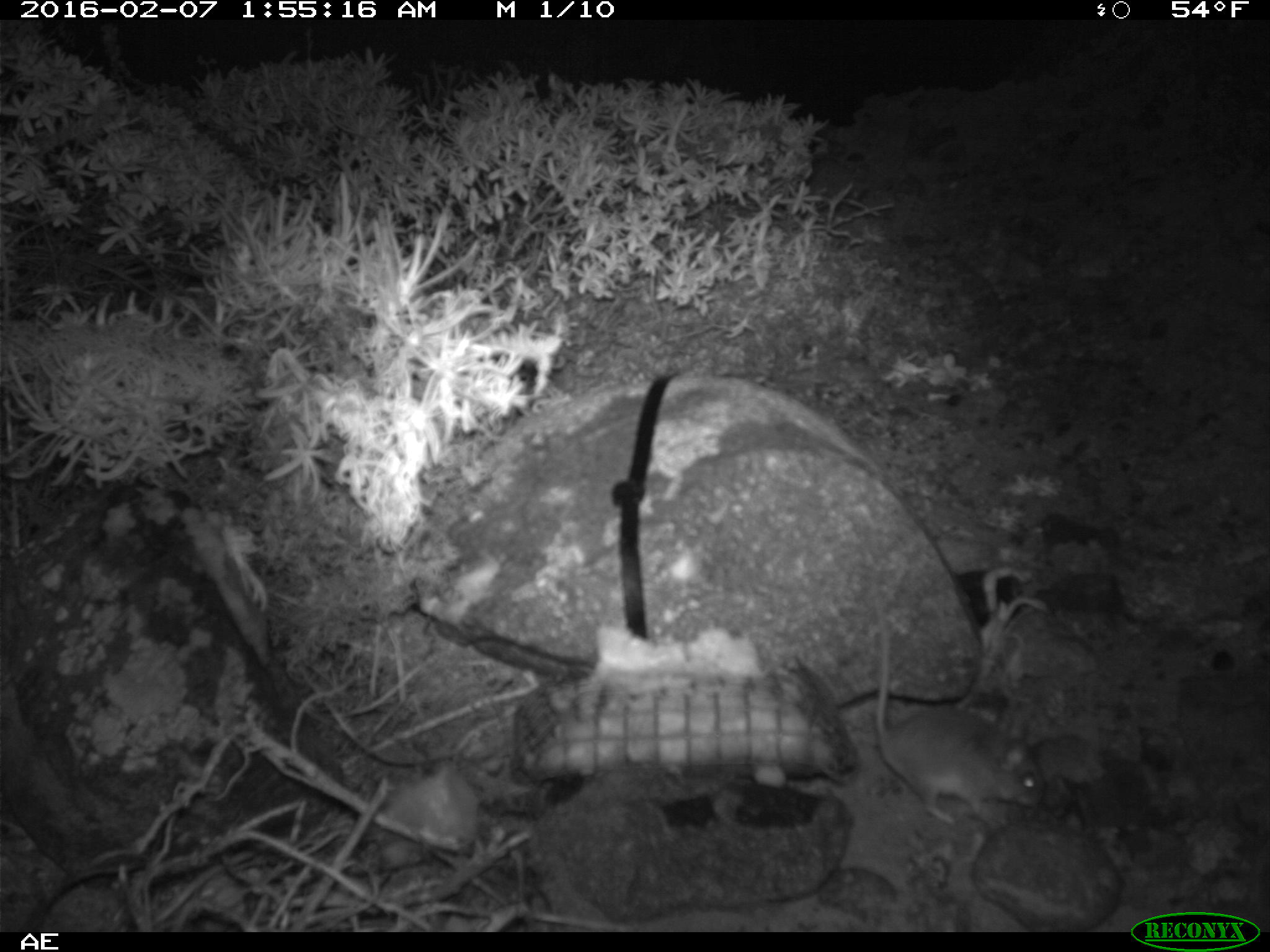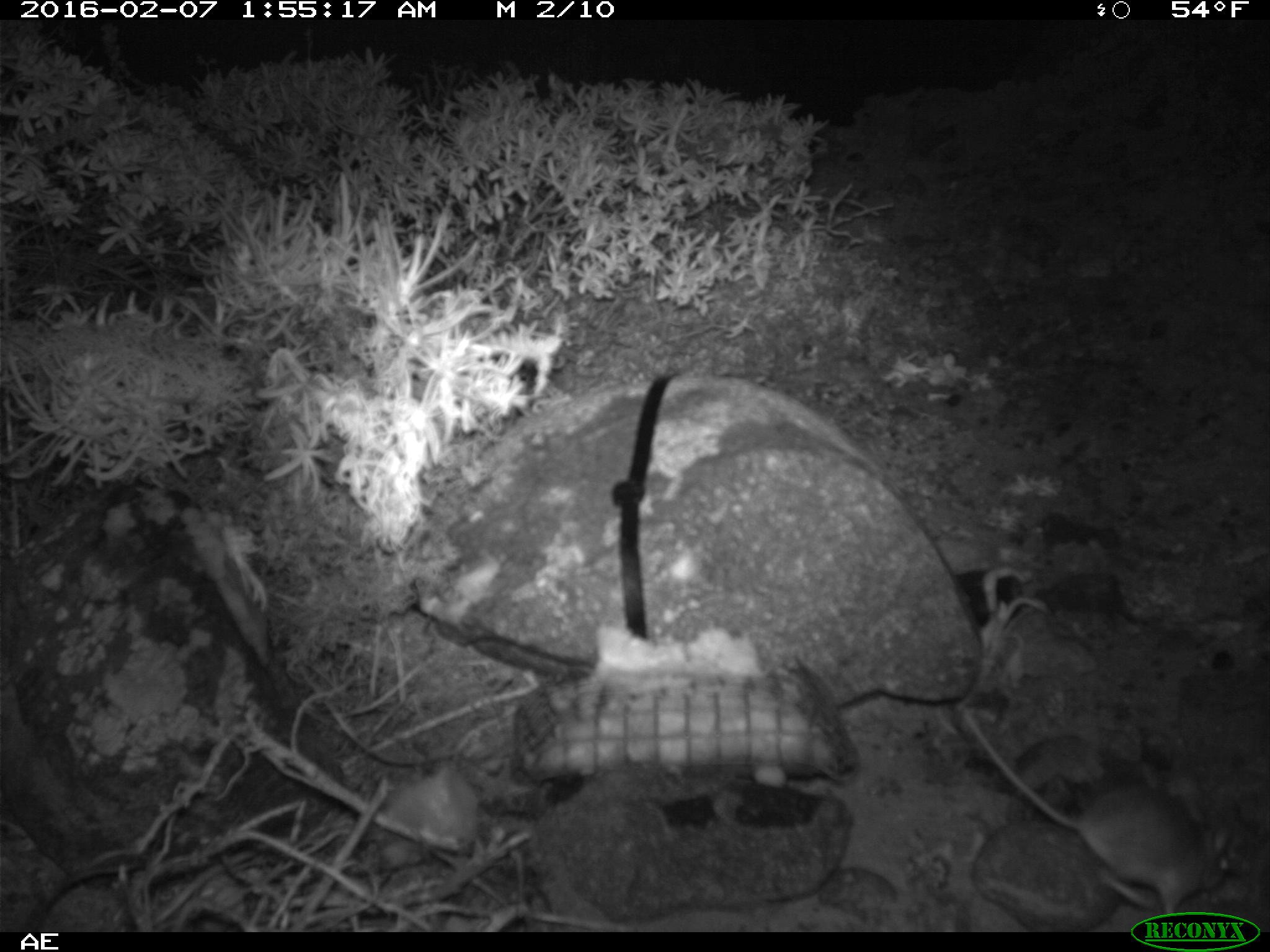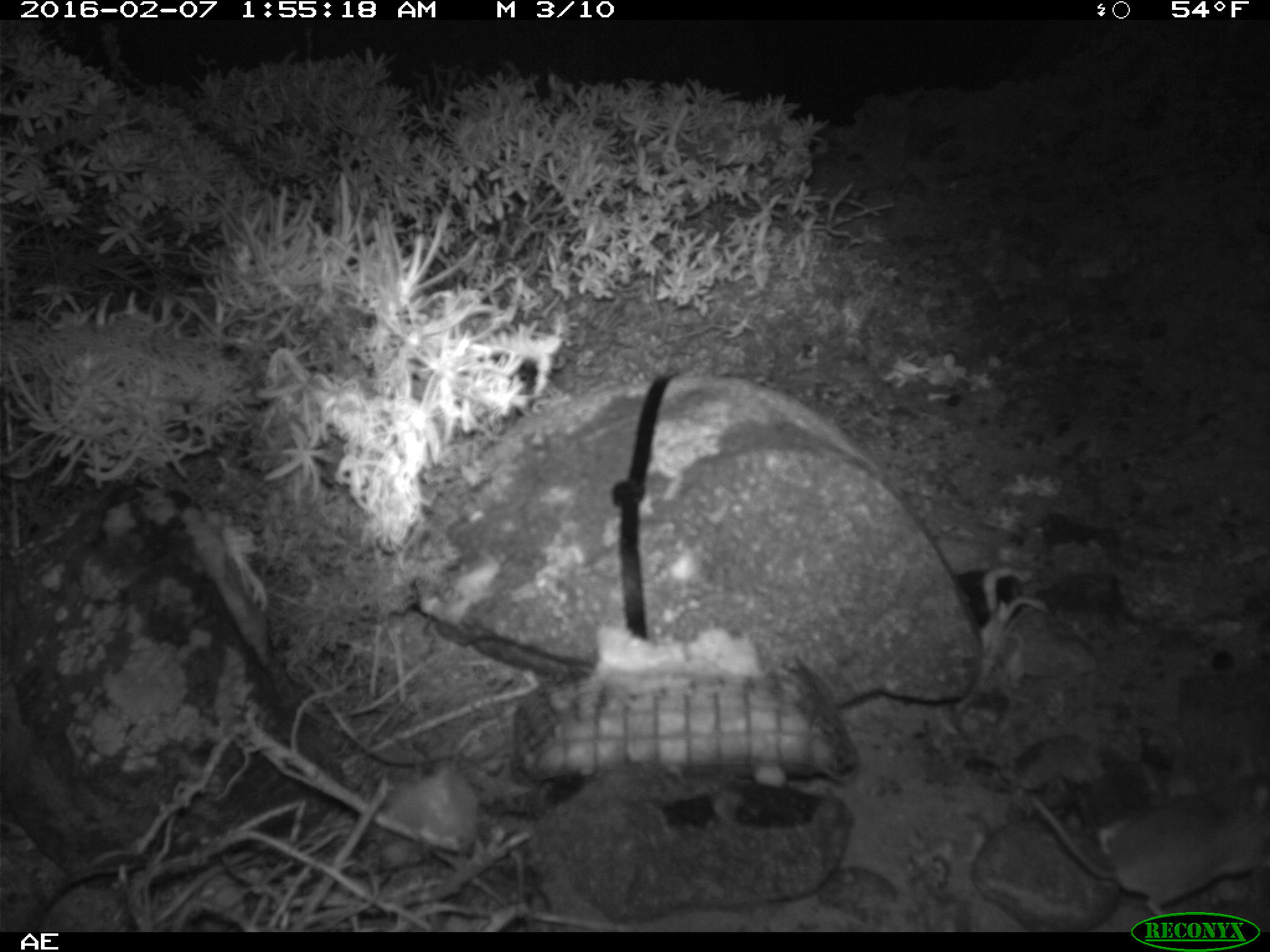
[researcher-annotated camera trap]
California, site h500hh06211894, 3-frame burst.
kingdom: Animalia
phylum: Chordata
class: Mammalia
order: Rodentia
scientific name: Rodentia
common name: rodent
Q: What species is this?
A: Rodent (Rodentia).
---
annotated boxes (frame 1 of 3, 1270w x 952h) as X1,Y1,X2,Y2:
rodent: 874,598,1045,828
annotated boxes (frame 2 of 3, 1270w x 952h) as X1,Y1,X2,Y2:
rodent: 958,705,1241,918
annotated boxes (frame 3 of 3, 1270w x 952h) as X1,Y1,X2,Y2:
rodent: 1031,793,1269,932